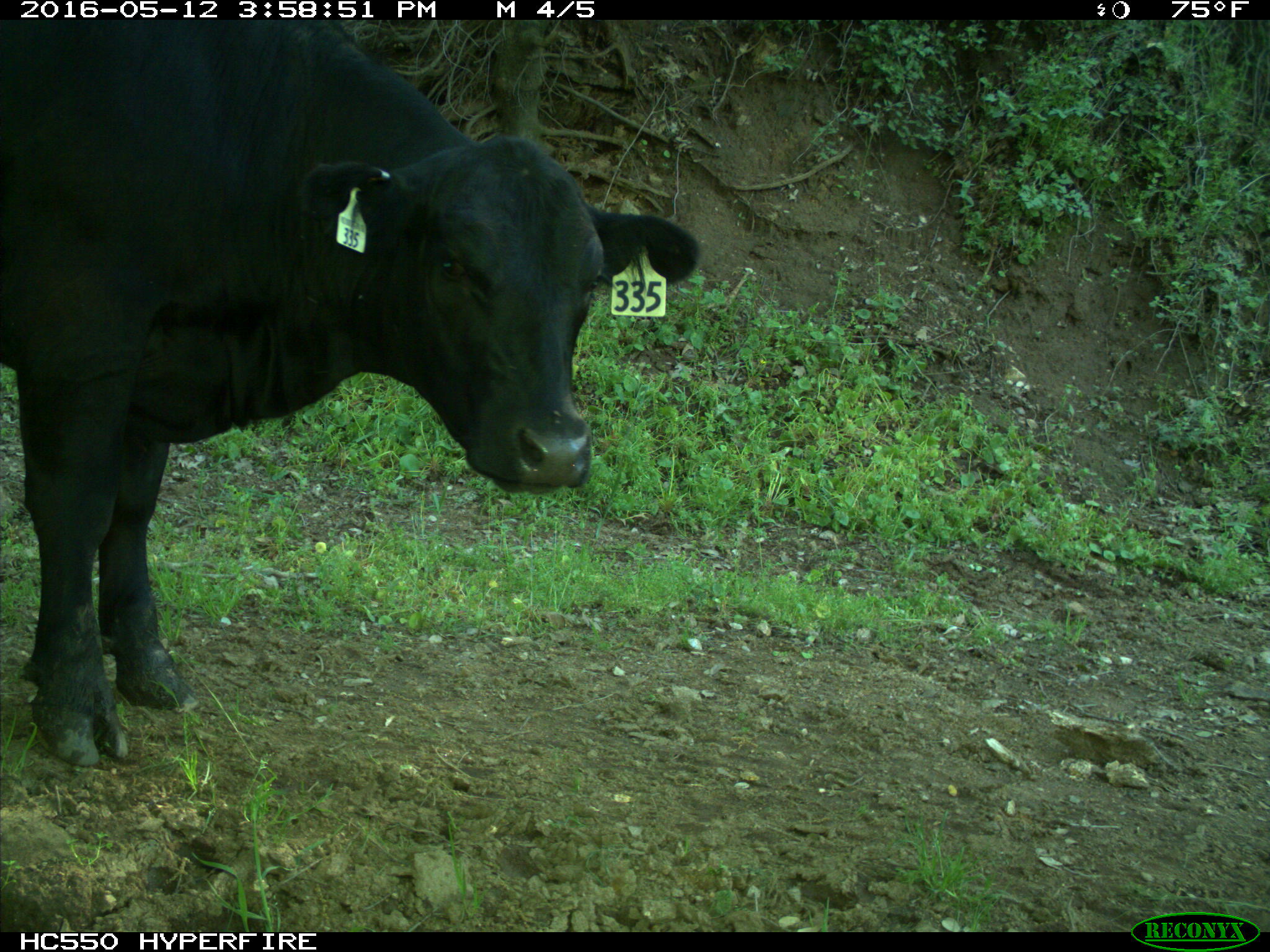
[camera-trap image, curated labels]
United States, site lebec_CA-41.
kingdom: Animalia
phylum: Chordata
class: Mammalia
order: Artiodactyla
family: Bovidae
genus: Bos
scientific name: Bos taurus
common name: domestic cow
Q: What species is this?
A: Bos taurus (domestic cow).